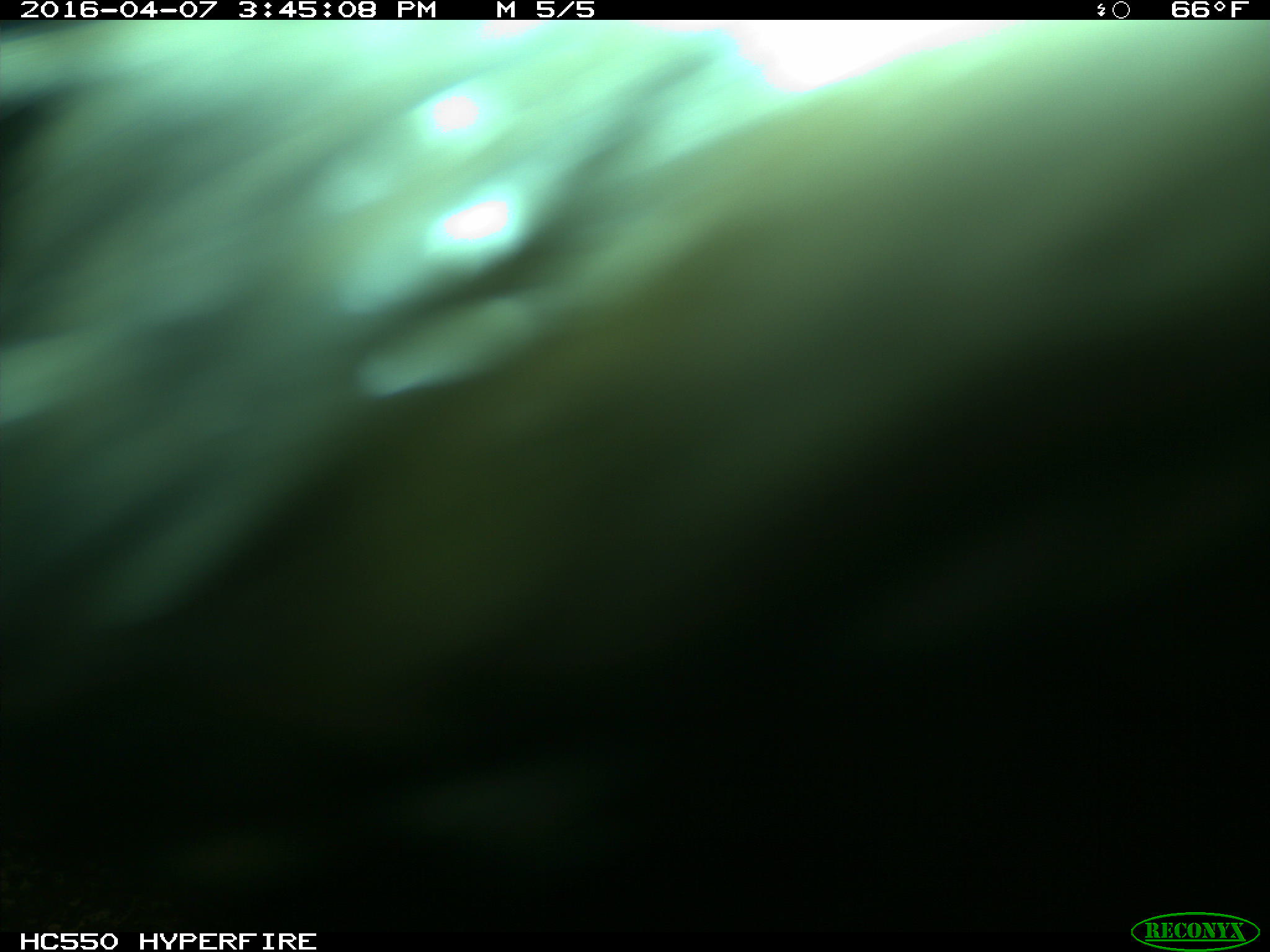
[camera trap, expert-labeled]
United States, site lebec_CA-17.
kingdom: Animalia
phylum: Chordata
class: Mammalia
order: Artiodactyla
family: Bovidae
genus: Bos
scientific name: Bos taurus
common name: domestic cow